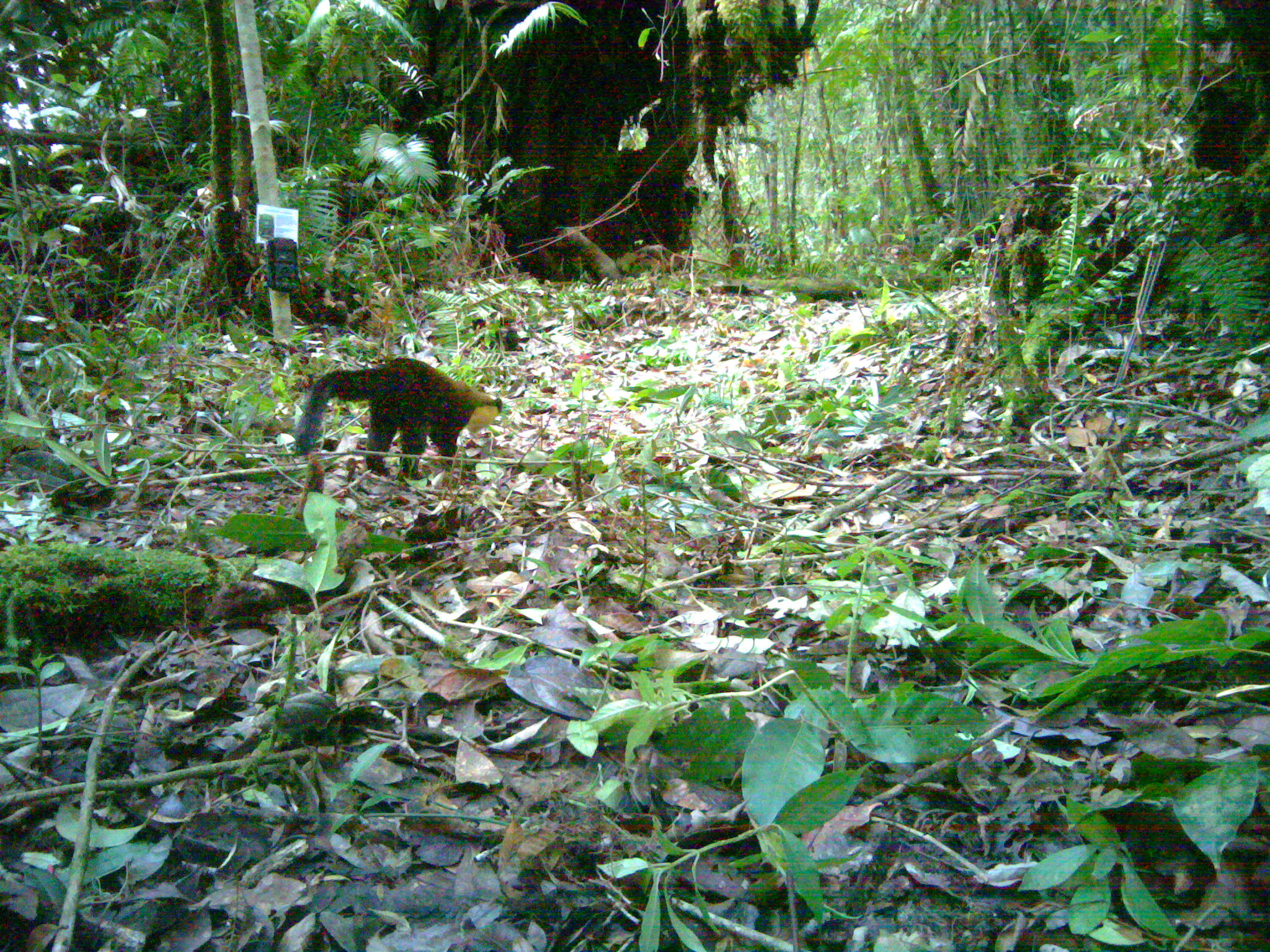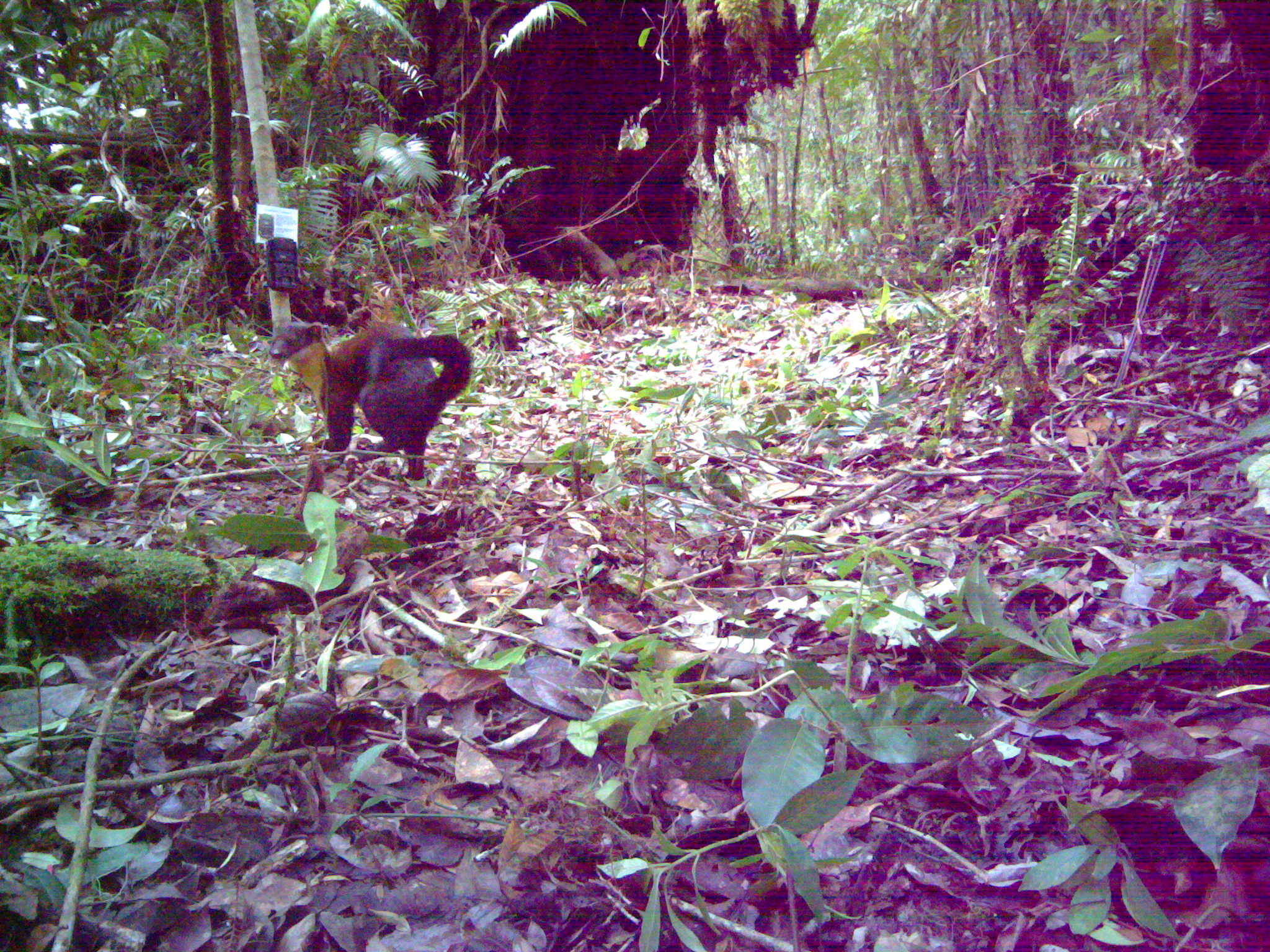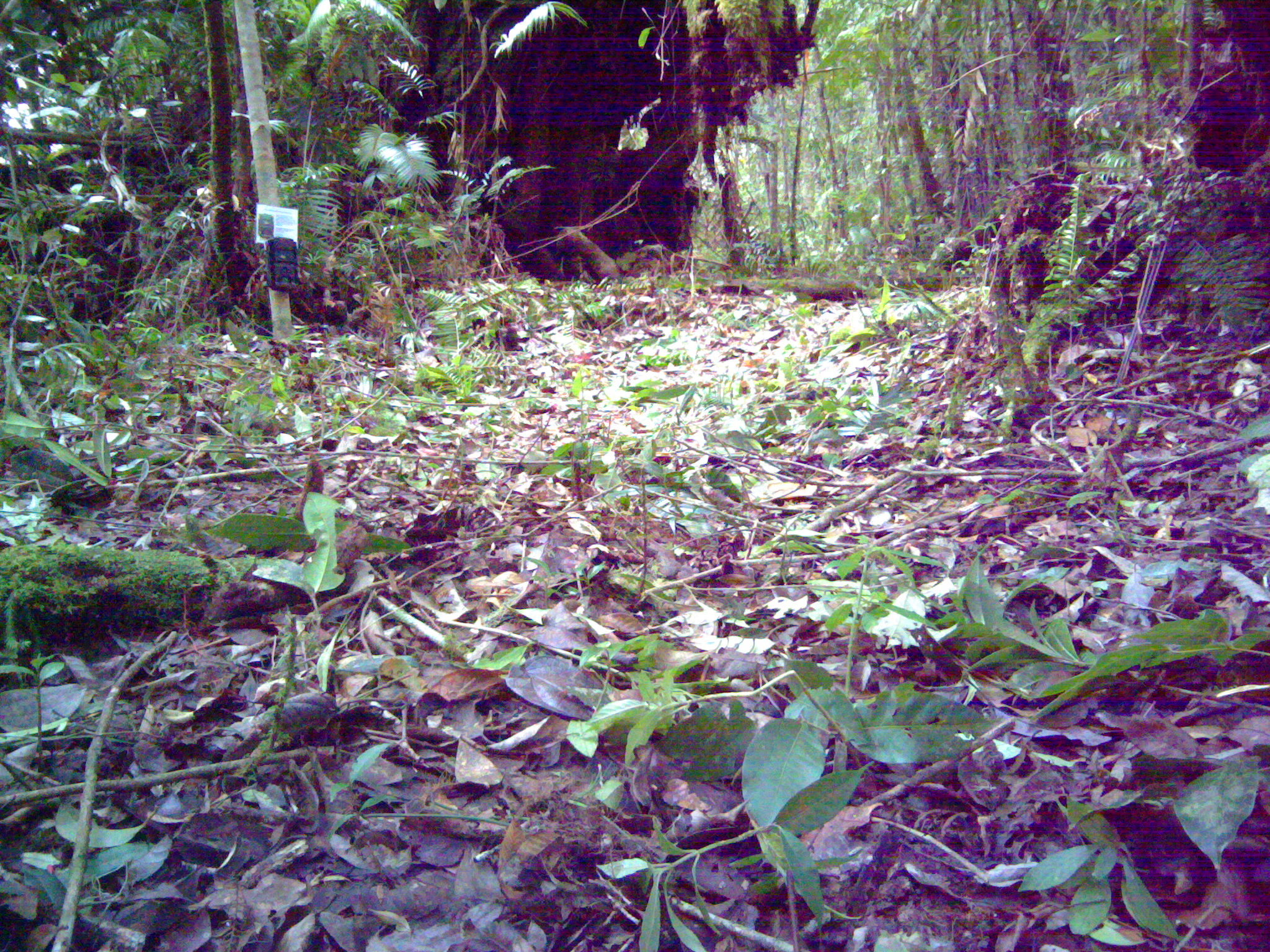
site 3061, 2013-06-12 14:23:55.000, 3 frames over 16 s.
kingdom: Animalia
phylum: Chordata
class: Mammalia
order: Carnivora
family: Mustelidae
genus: Martes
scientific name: Martes flavigula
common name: yellow-throated marten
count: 1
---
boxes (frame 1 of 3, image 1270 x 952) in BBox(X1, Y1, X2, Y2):
martes flavigula: BBox(292, 356, 502, 479)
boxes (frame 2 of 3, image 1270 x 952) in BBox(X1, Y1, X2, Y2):
martes flavigula: BBox(267, 316, 474, 480)